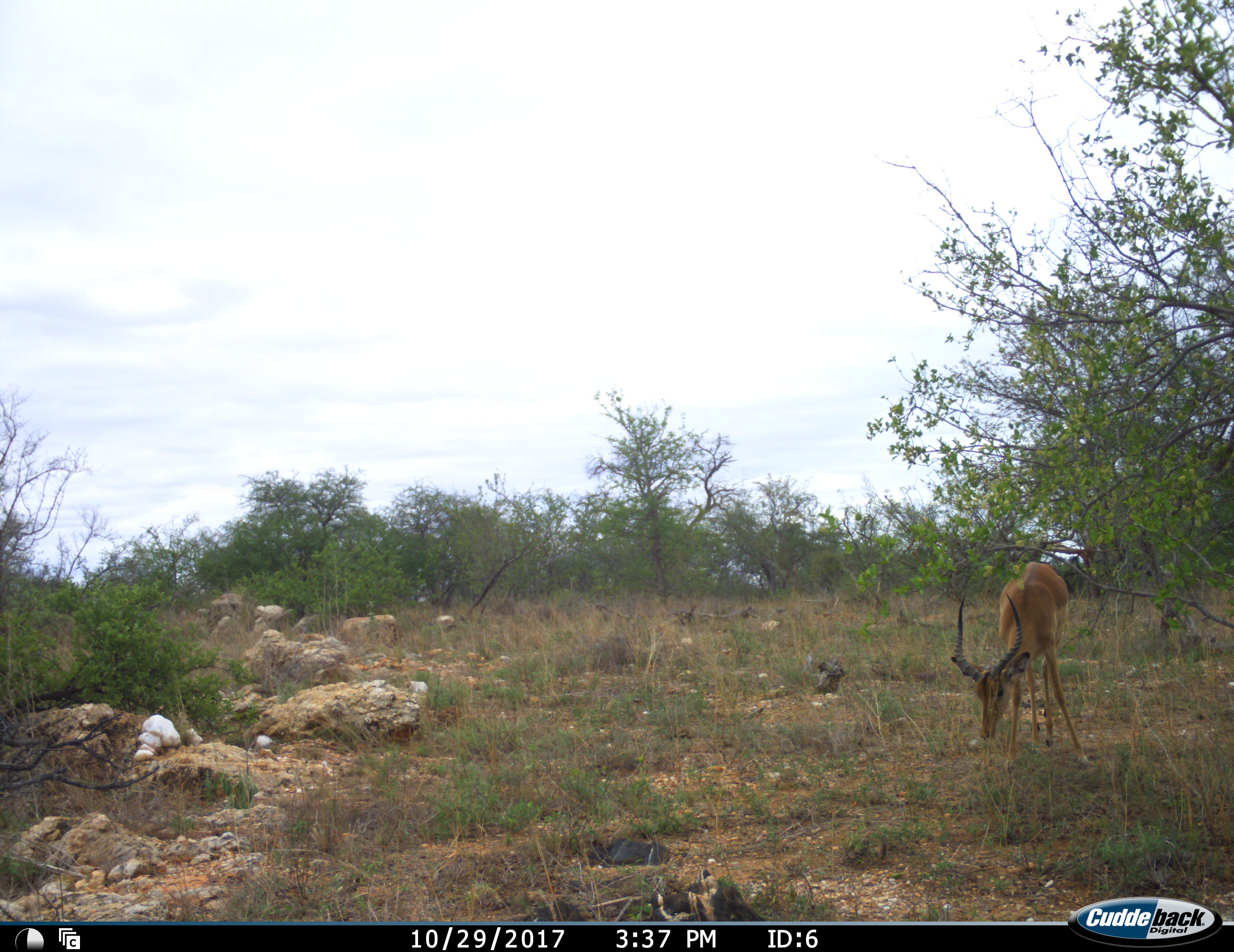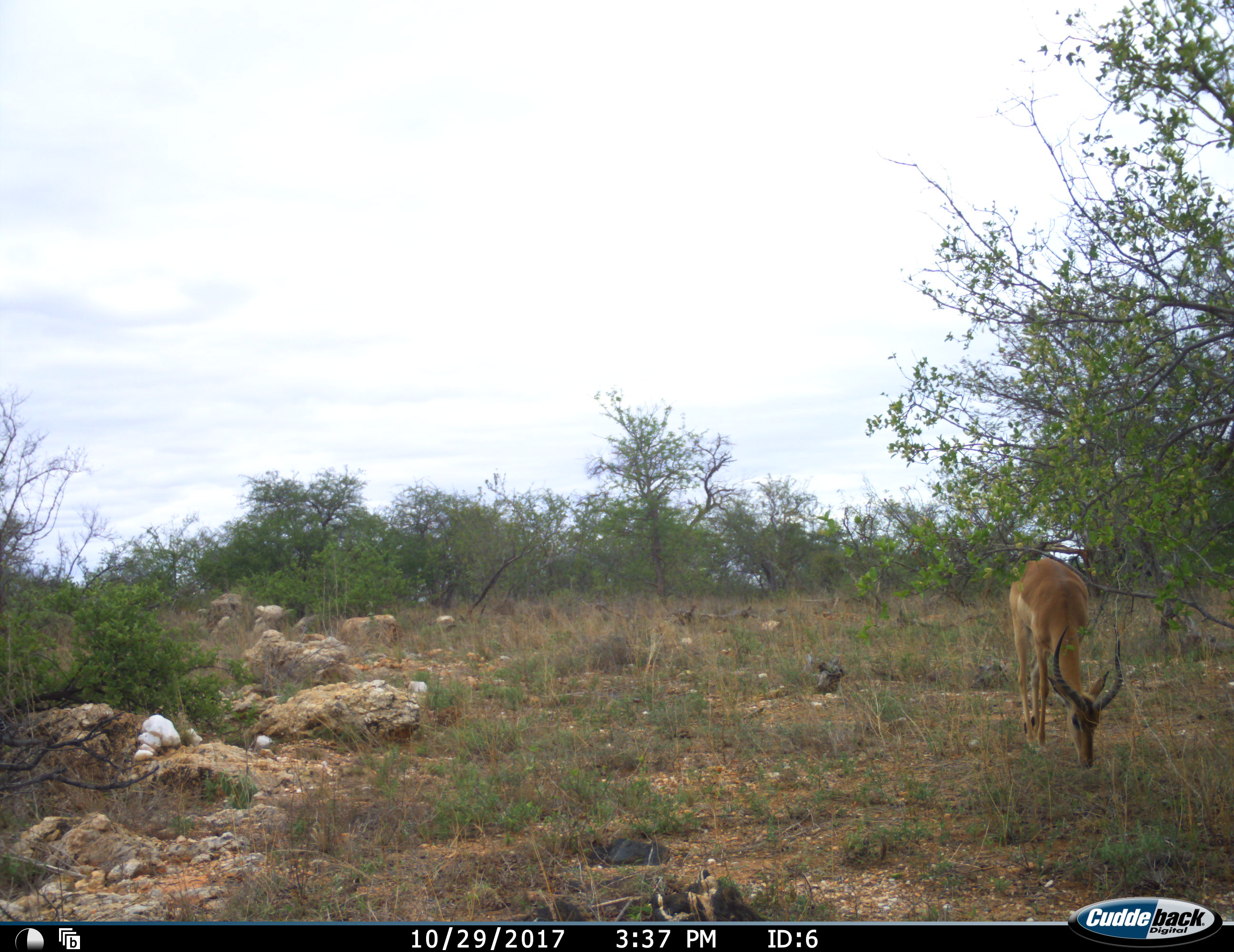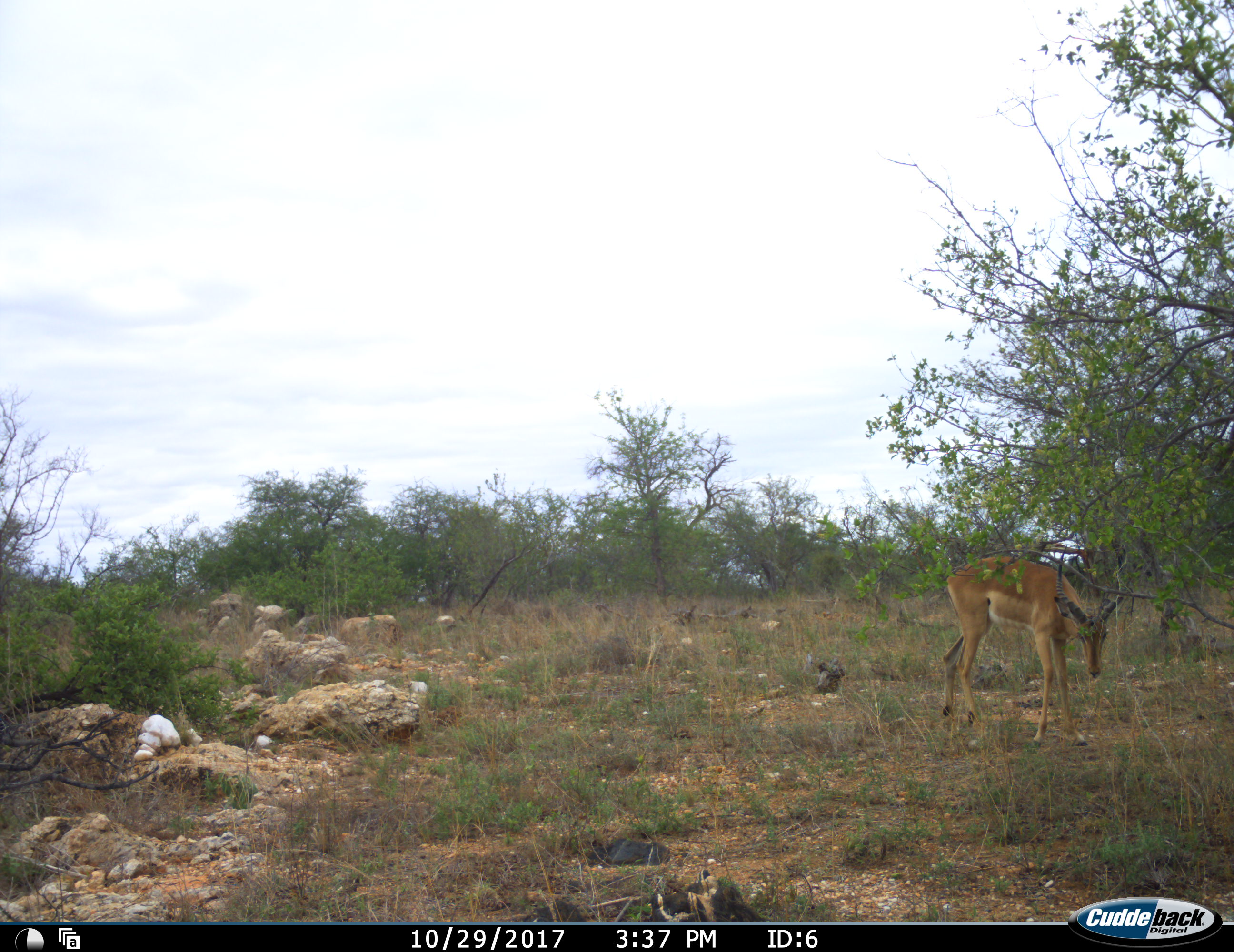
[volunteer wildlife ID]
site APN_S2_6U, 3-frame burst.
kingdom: Animalia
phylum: Chordata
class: Mammalia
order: Artiodactyla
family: Bovidae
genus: Aepyceros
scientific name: Aepyceros melampus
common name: impala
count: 1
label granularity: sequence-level